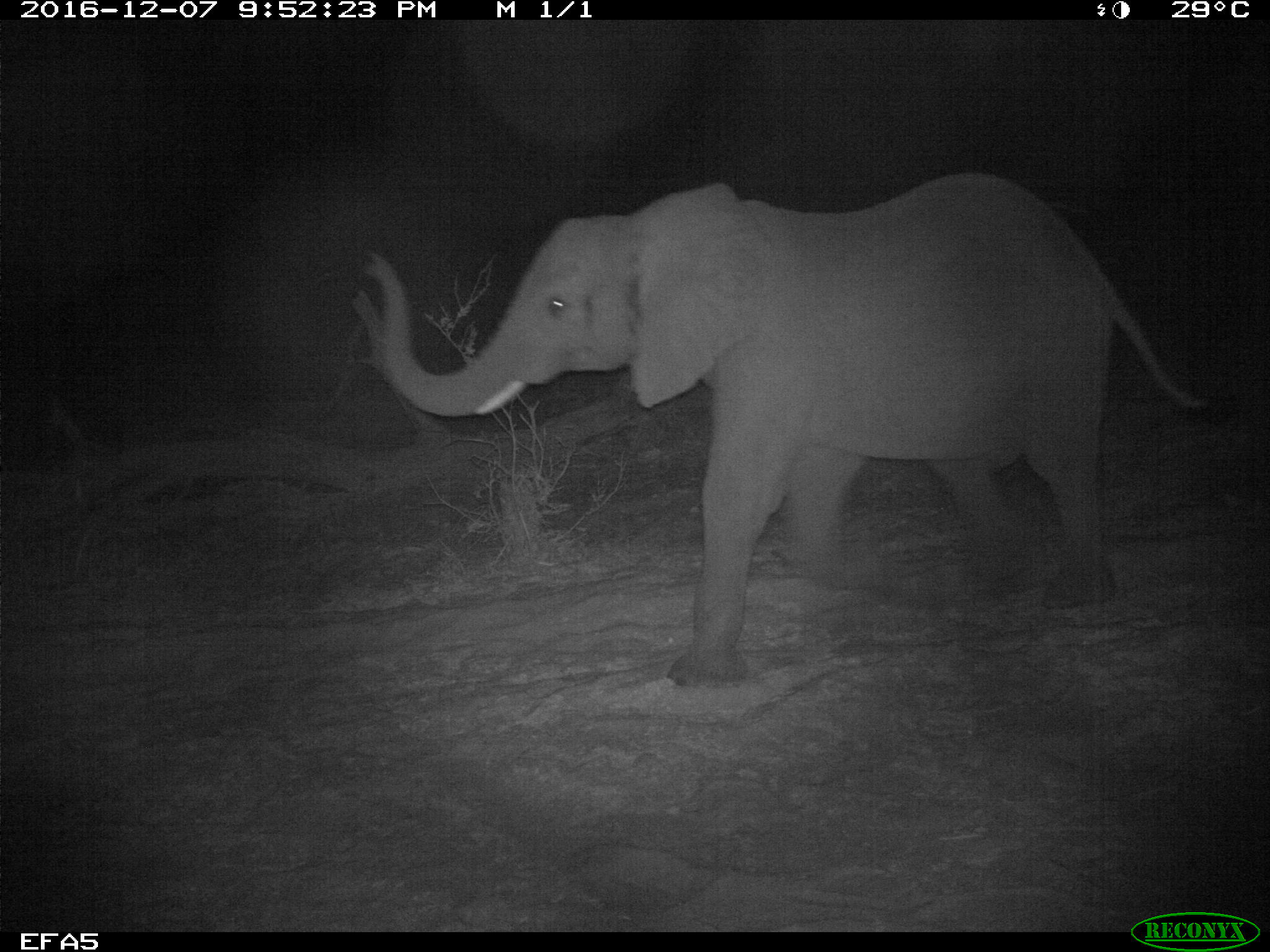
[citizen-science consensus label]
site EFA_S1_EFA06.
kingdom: Animalia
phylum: Chordata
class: Mammalia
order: Proboscidea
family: Elephantidae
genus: Loxodonta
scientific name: Loxodonta africana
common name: african bush elephant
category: elephant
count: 1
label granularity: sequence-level